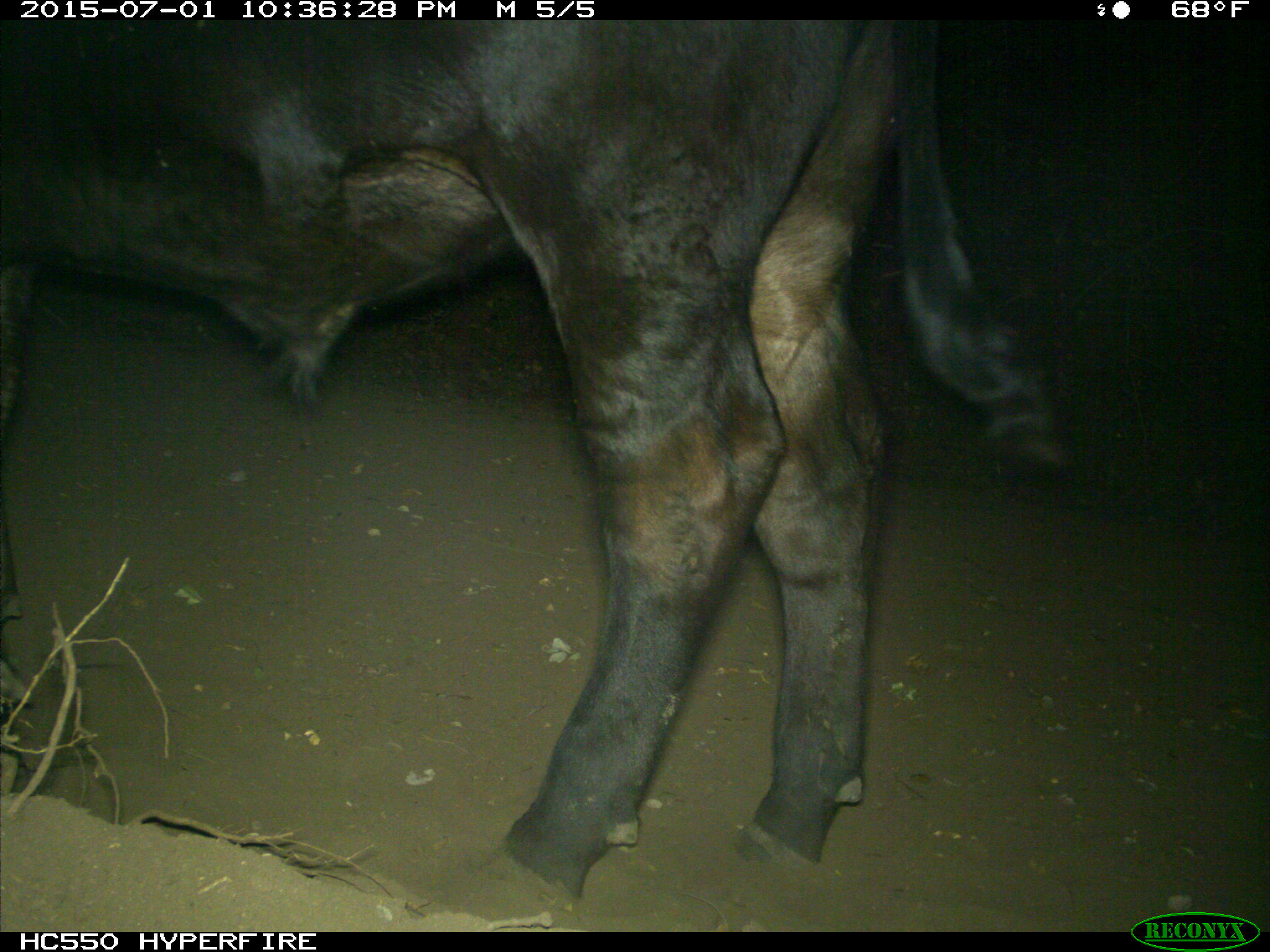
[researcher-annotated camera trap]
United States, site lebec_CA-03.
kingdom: Animalia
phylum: Chordata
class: Mammalia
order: Artiodactyla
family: Bovidae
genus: Bos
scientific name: Bos taurus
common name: domestic cow